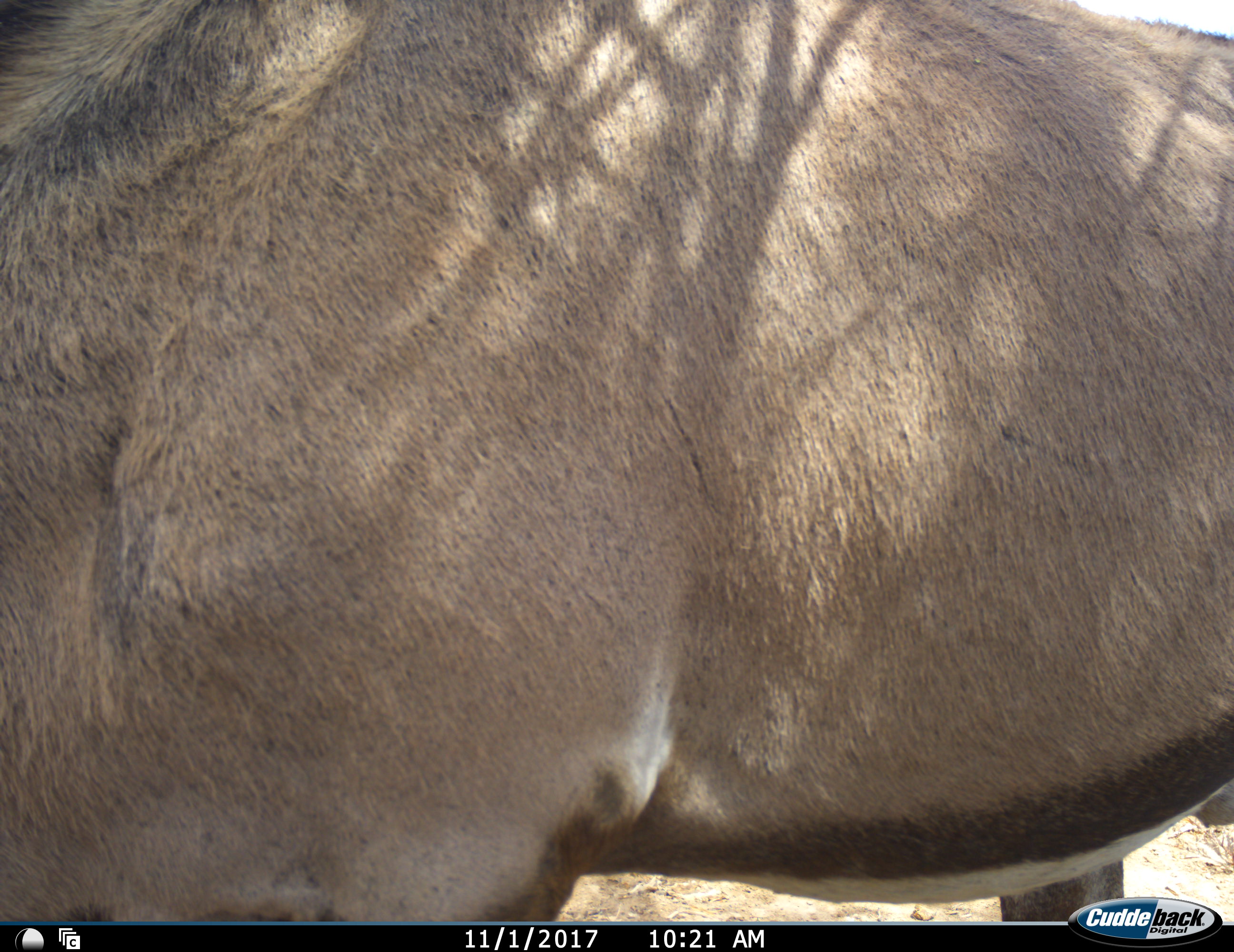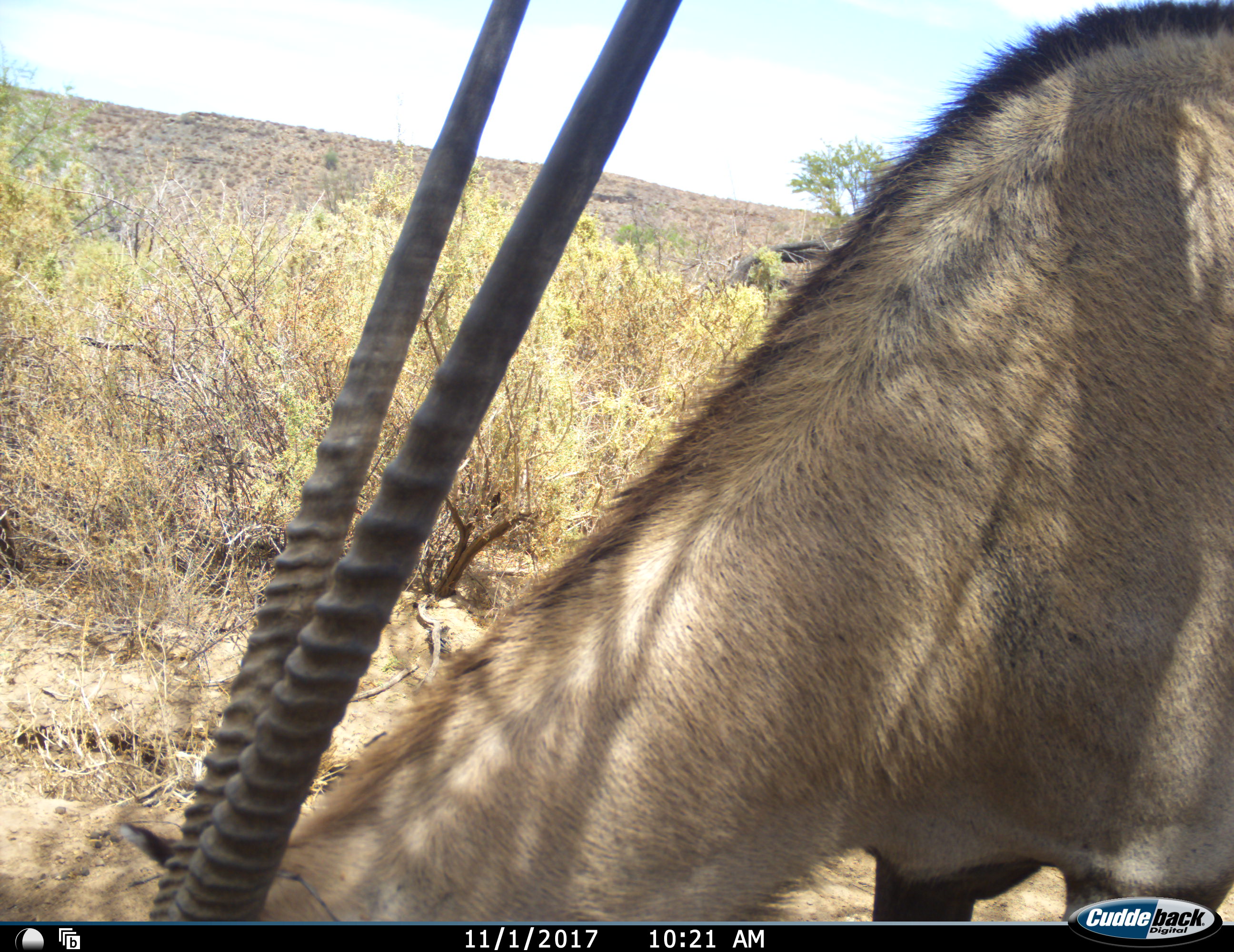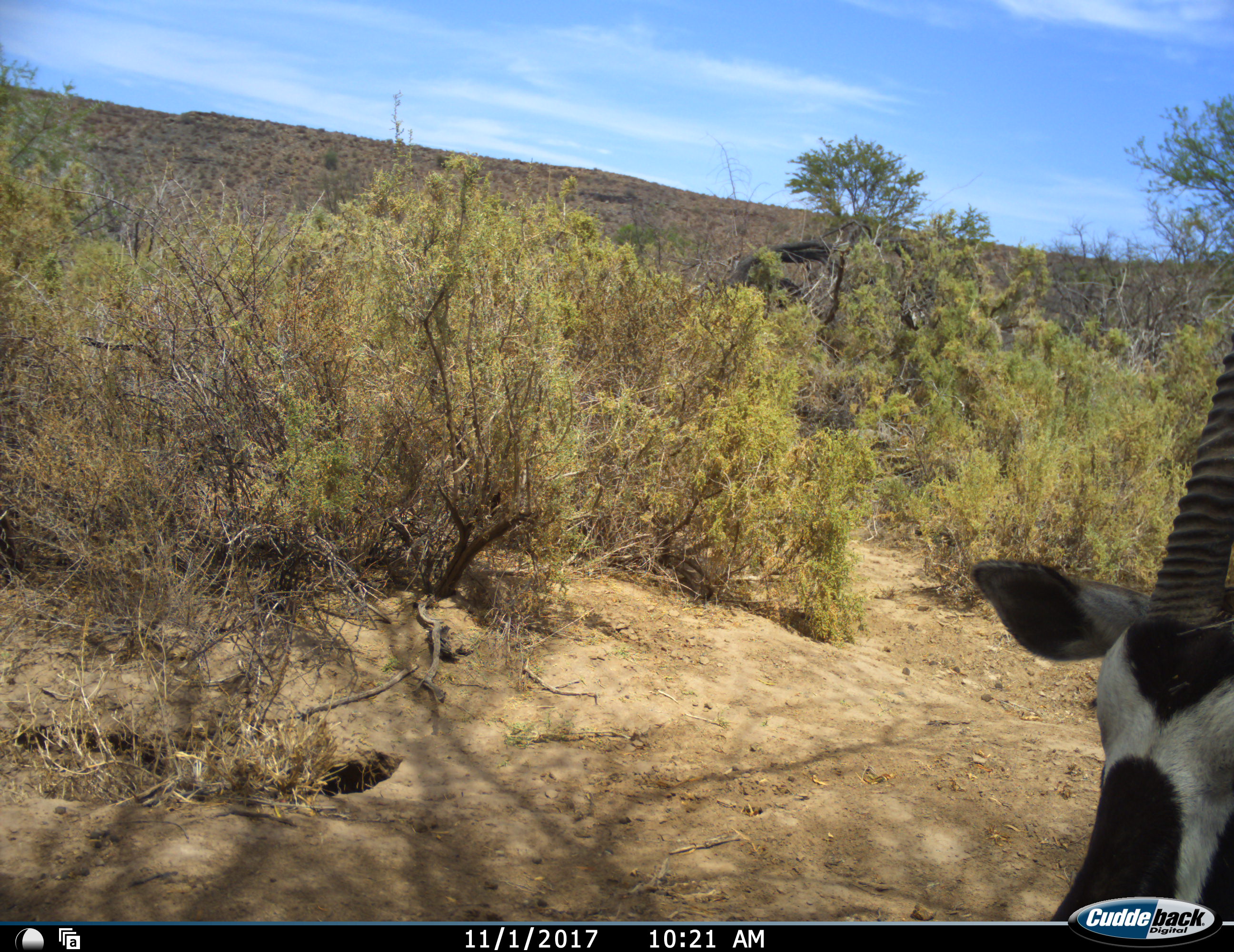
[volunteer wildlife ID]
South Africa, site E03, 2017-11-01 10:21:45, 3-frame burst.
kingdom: Animalia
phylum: Chordata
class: Mammalia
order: Artiodactyla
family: Bovidae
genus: Oryx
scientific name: Oryx gazella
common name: gemsbok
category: gemsbokoryx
Gemsbokoryx (gemsbok) (Oryx gazella), count 1. Behavior (volunteer vote fractions): standing 30%, resting 0%, moving 60%, interacting 0%. Young present (vote fraction): 0%. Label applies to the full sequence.